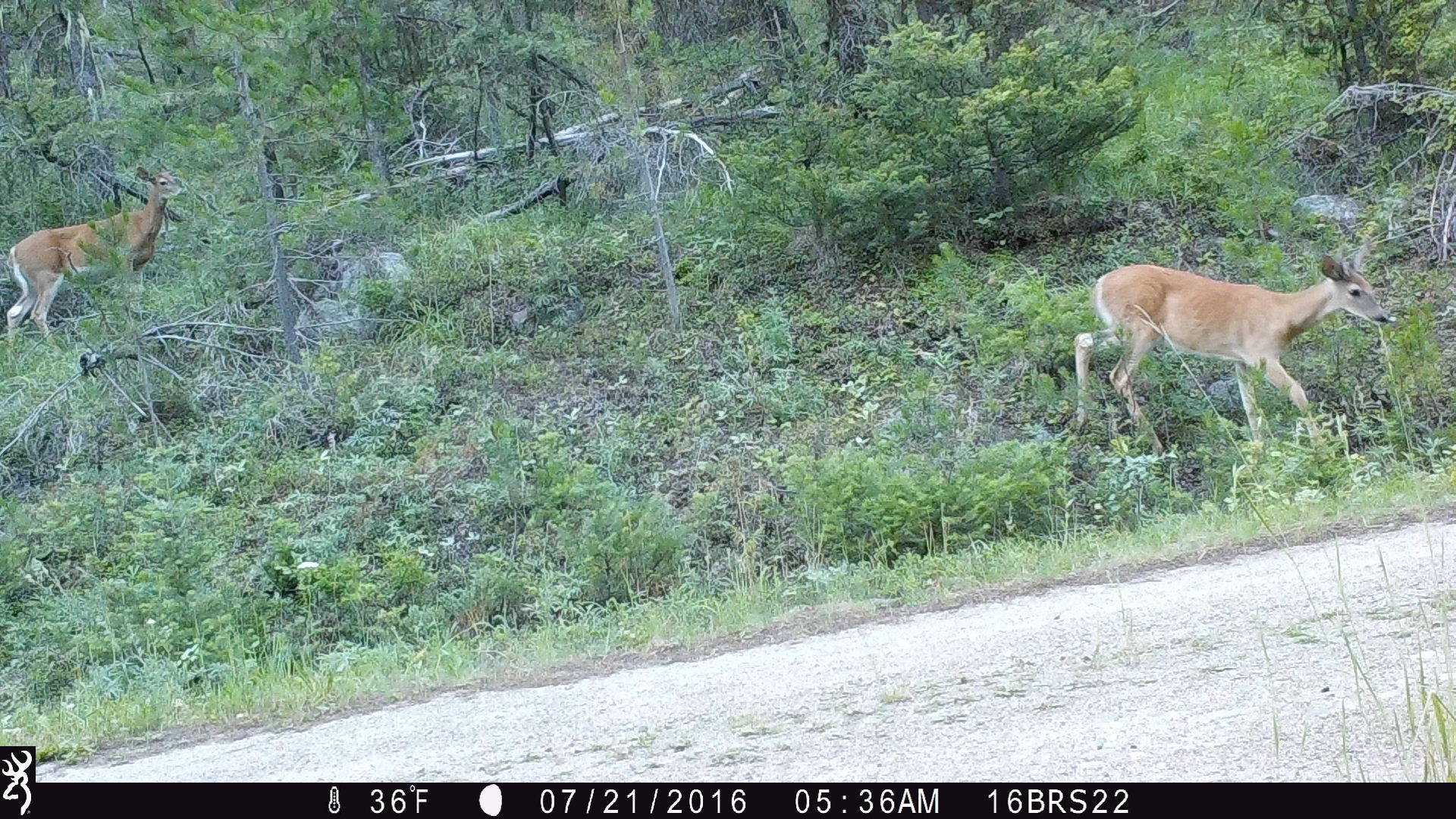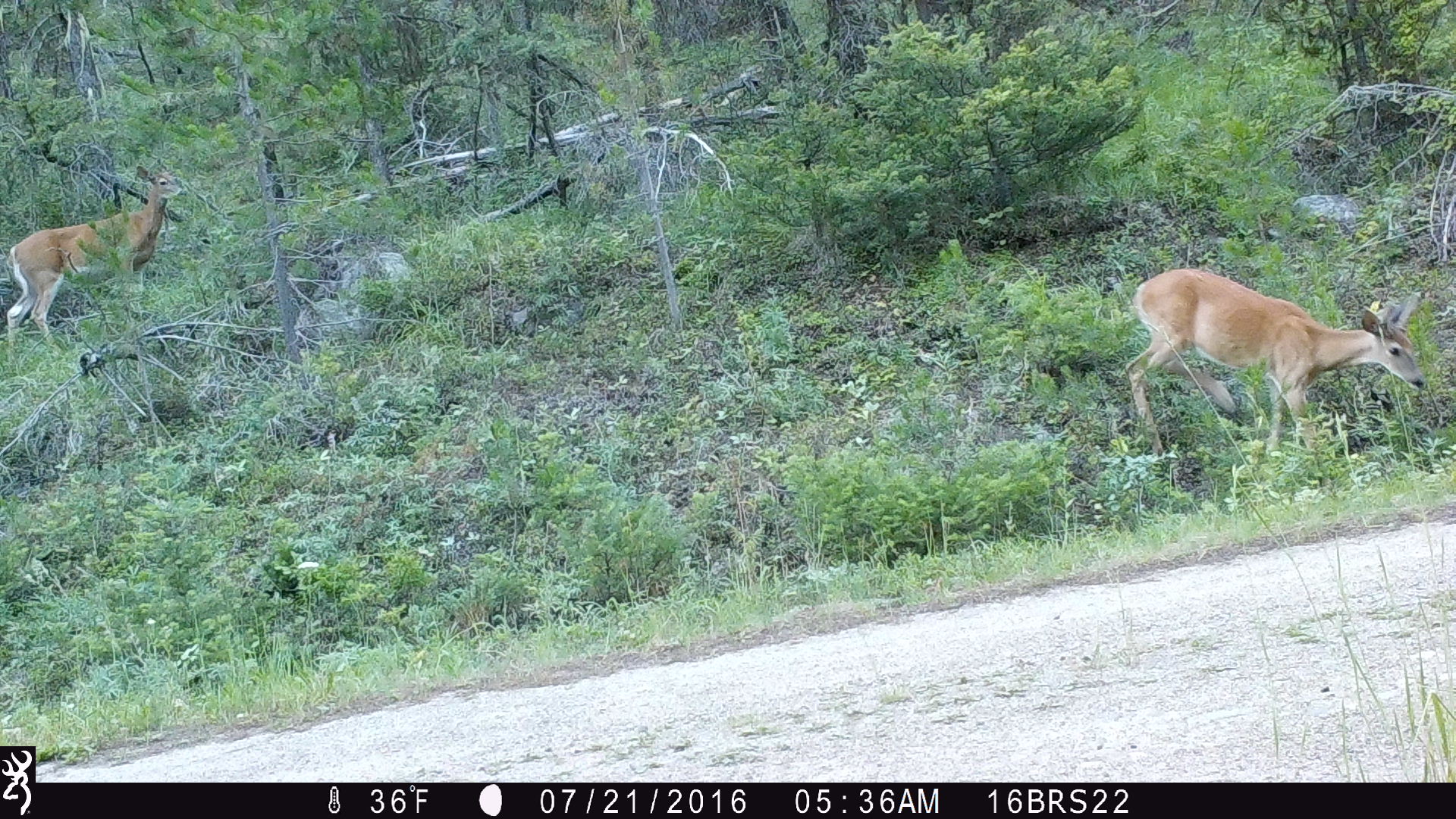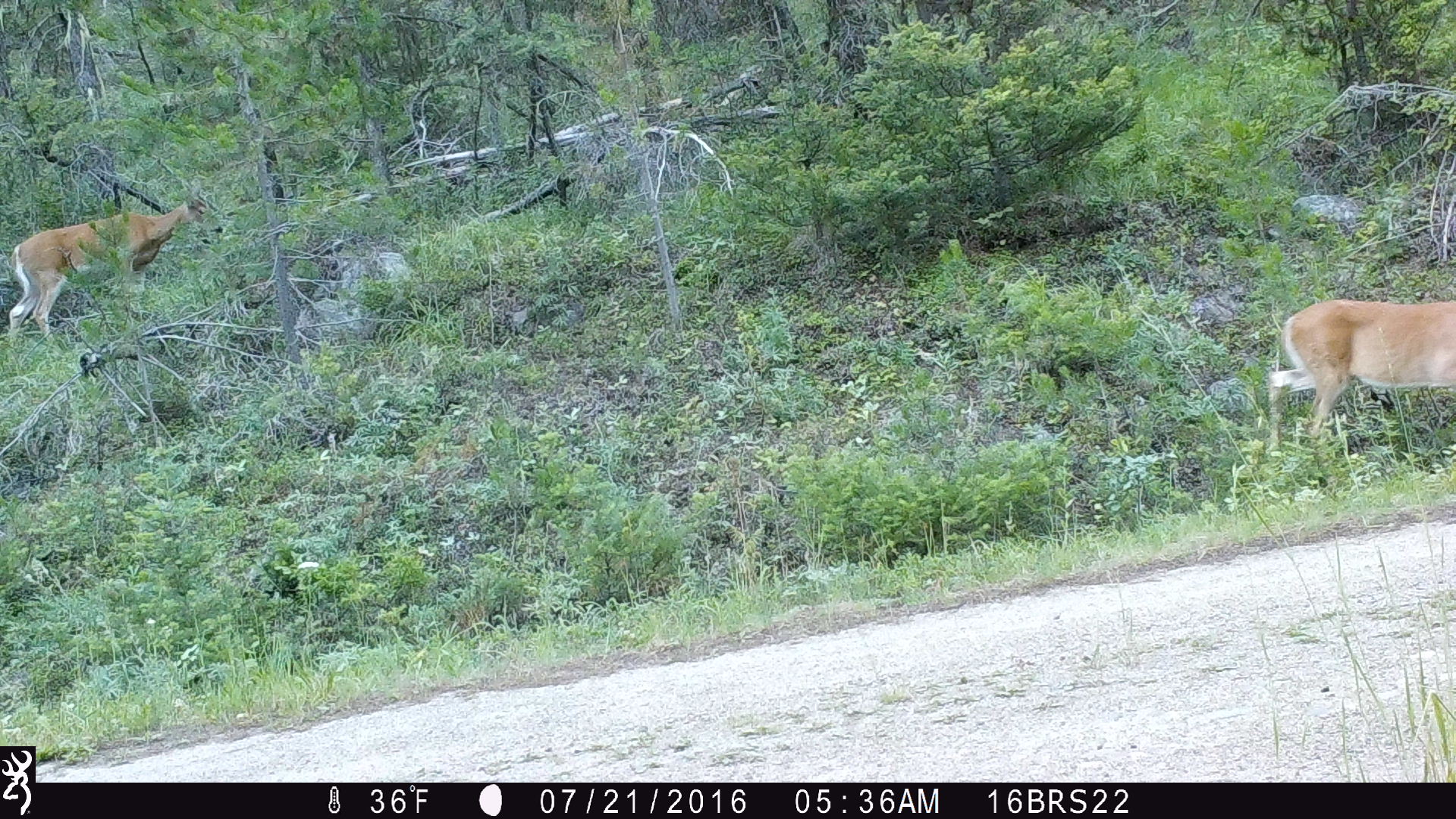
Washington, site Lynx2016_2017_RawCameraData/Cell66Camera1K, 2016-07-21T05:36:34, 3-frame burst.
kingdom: Animalia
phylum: Chordata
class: Mammalia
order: Artiodactyla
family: Cervidae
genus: Odocoileus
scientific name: Odocoileus virginianus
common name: white-tailed deer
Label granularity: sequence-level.